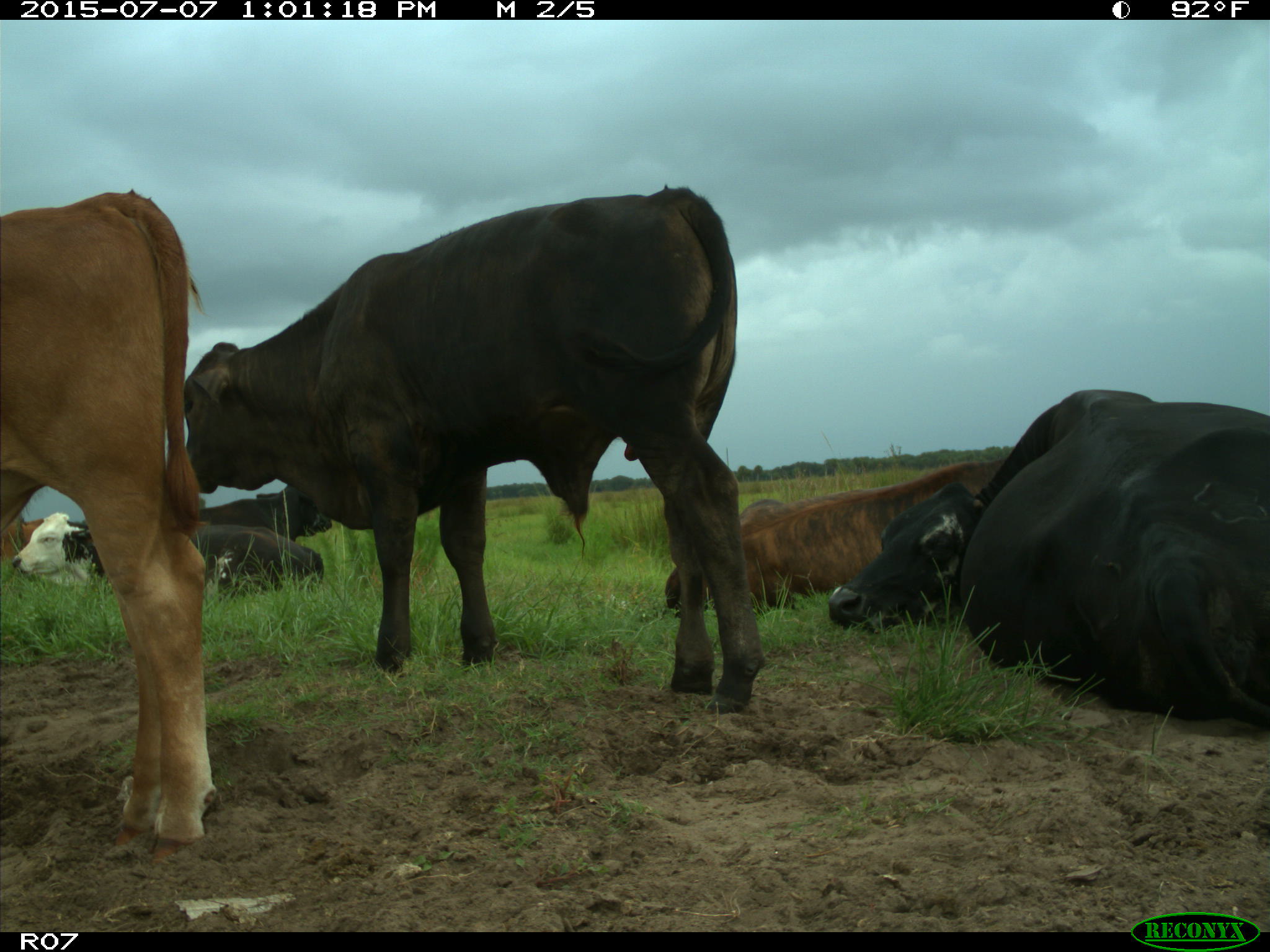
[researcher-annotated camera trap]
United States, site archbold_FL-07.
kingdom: Animalia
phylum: Chordata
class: Mammalia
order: Artiodactyla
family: Bovidae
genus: Bos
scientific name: Bos taurus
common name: domestic cow